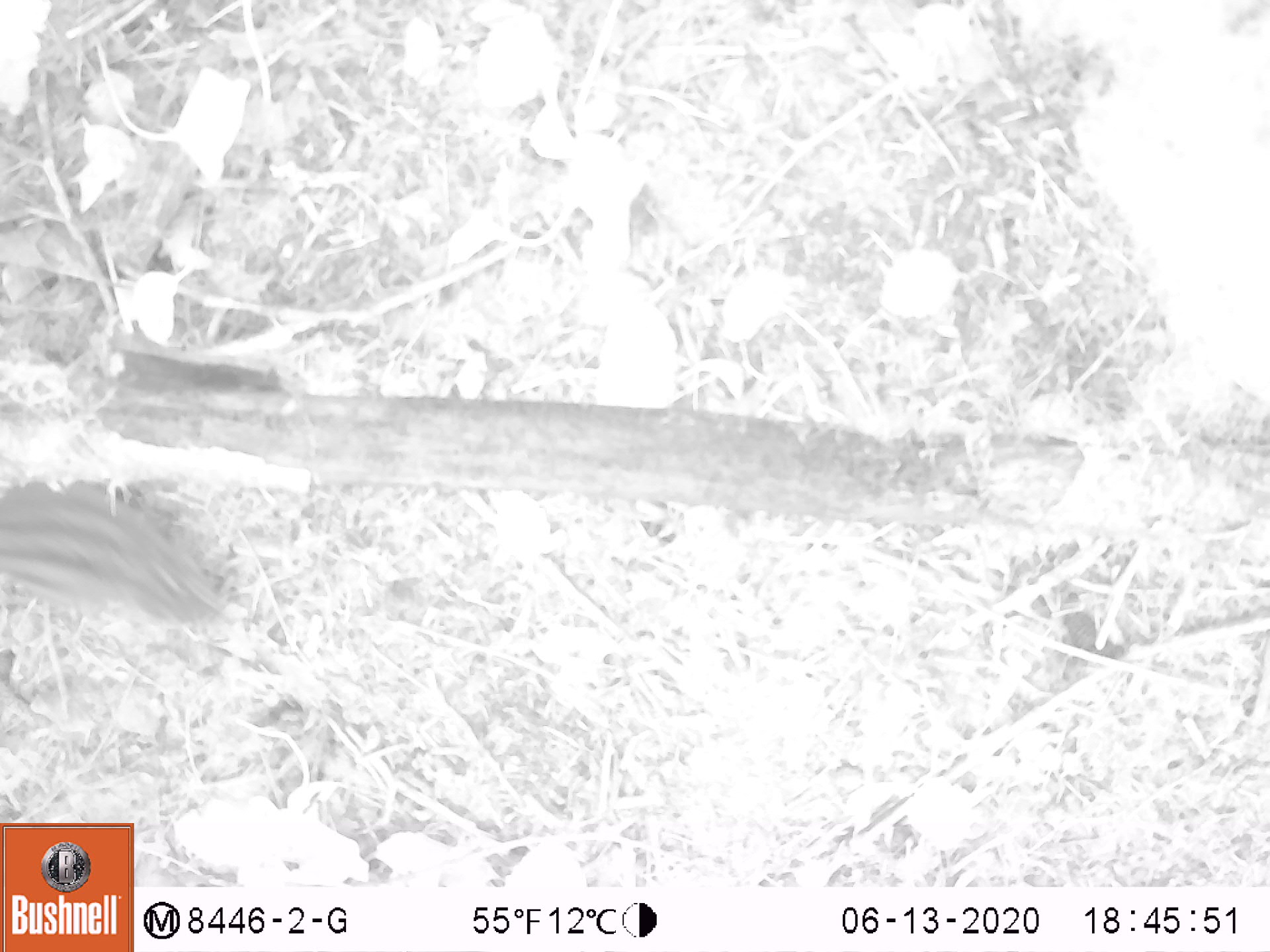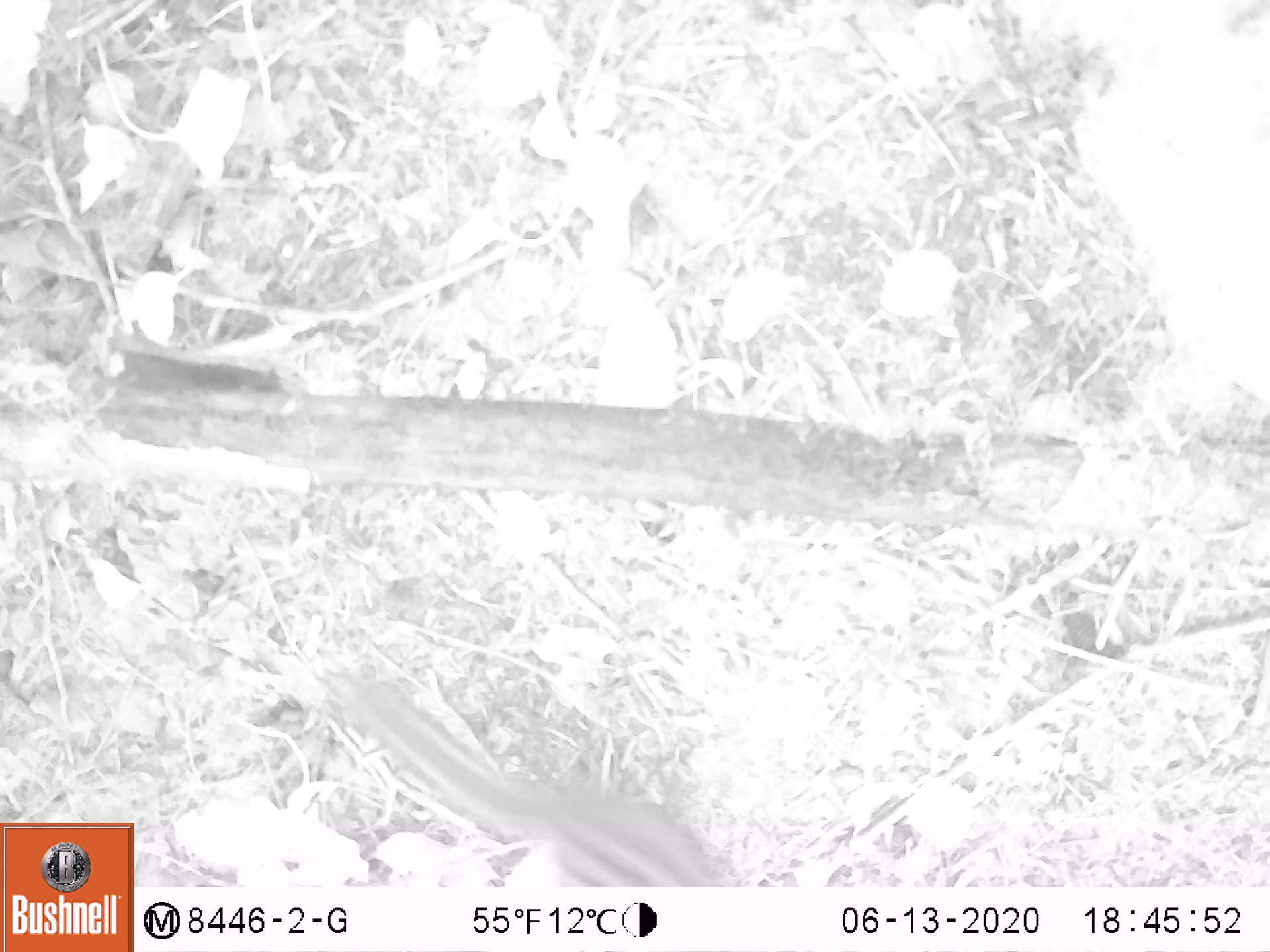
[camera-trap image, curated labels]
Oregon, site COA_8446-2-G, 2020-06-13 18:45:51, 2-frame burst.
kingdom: Animalia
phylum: Chordata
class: Mammalia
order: Rodentia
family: Sciuridae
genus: Neotamias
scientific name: Neotamias townsendii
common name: townsend's chipmunk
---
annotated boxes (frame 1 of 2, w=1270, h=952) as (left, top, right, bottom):
townsend's chipmunk: (0, 468, 232, 633)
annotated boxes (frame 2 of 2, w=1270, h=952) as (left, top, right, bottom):
townsend's chipmunk: (333, 668, 735, 880)